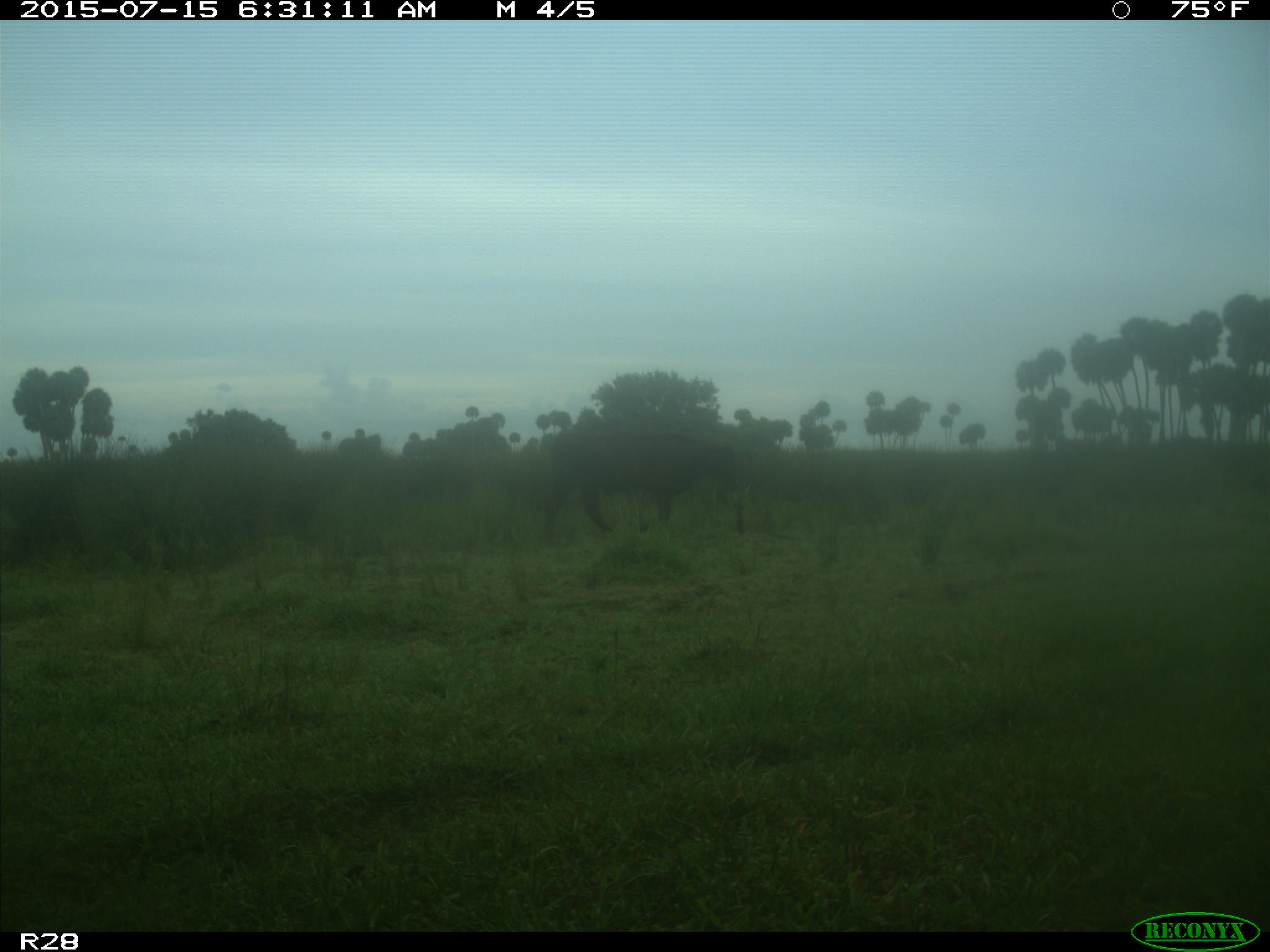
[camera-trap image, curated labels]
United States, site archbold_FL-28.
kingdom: Animalia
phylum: Chordata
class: Mammalia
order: Artiodactyla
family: Bovidae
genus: Bos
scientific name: Bos taurus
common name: domestic cow